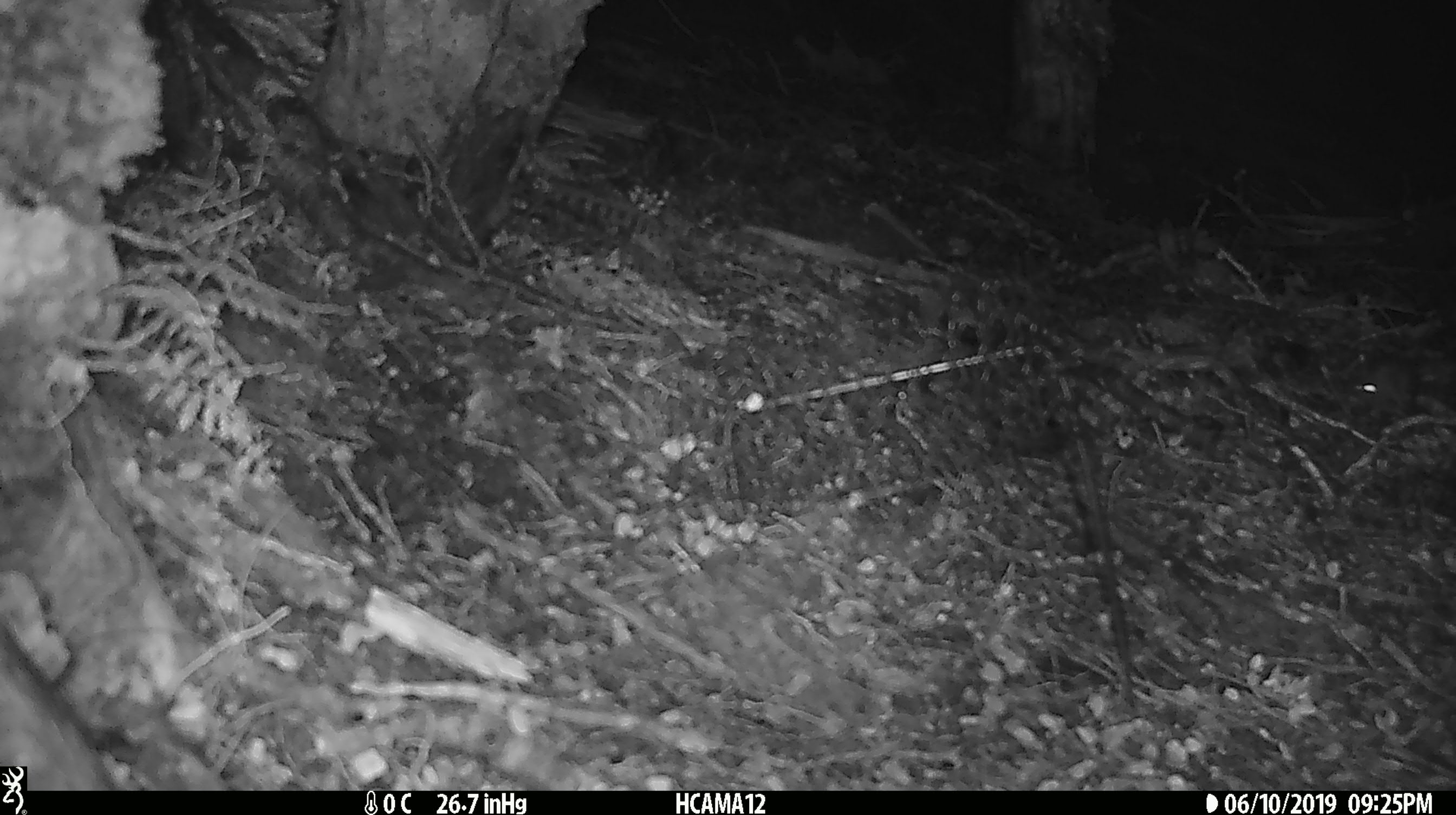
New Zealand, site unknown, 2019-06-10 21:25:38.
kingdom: Animalia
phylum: Chordata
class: Mammalia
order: Rodentia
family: Muridae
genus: Mus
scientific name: Mus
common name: mouse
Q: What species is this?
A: Mouse (Mus).